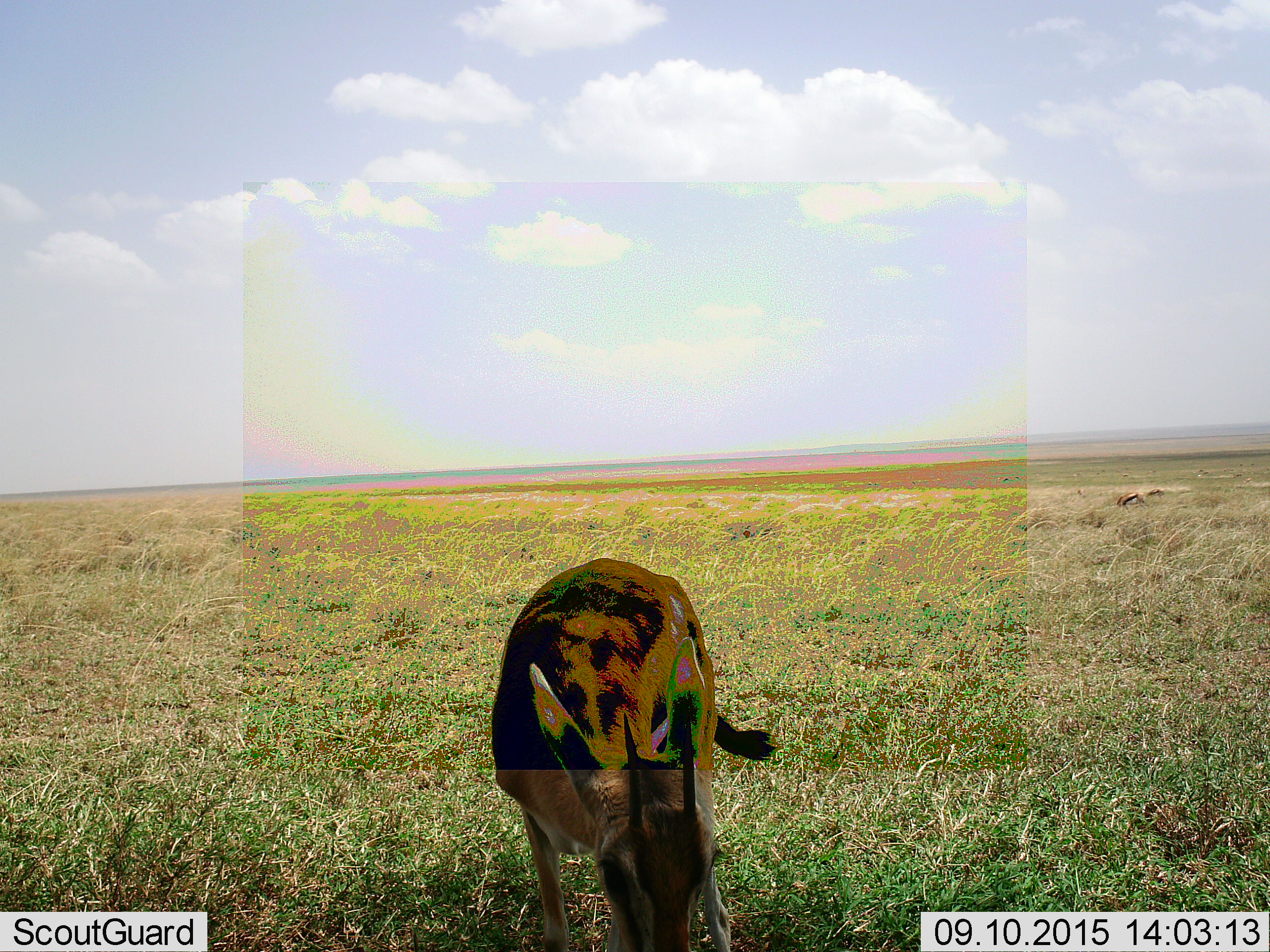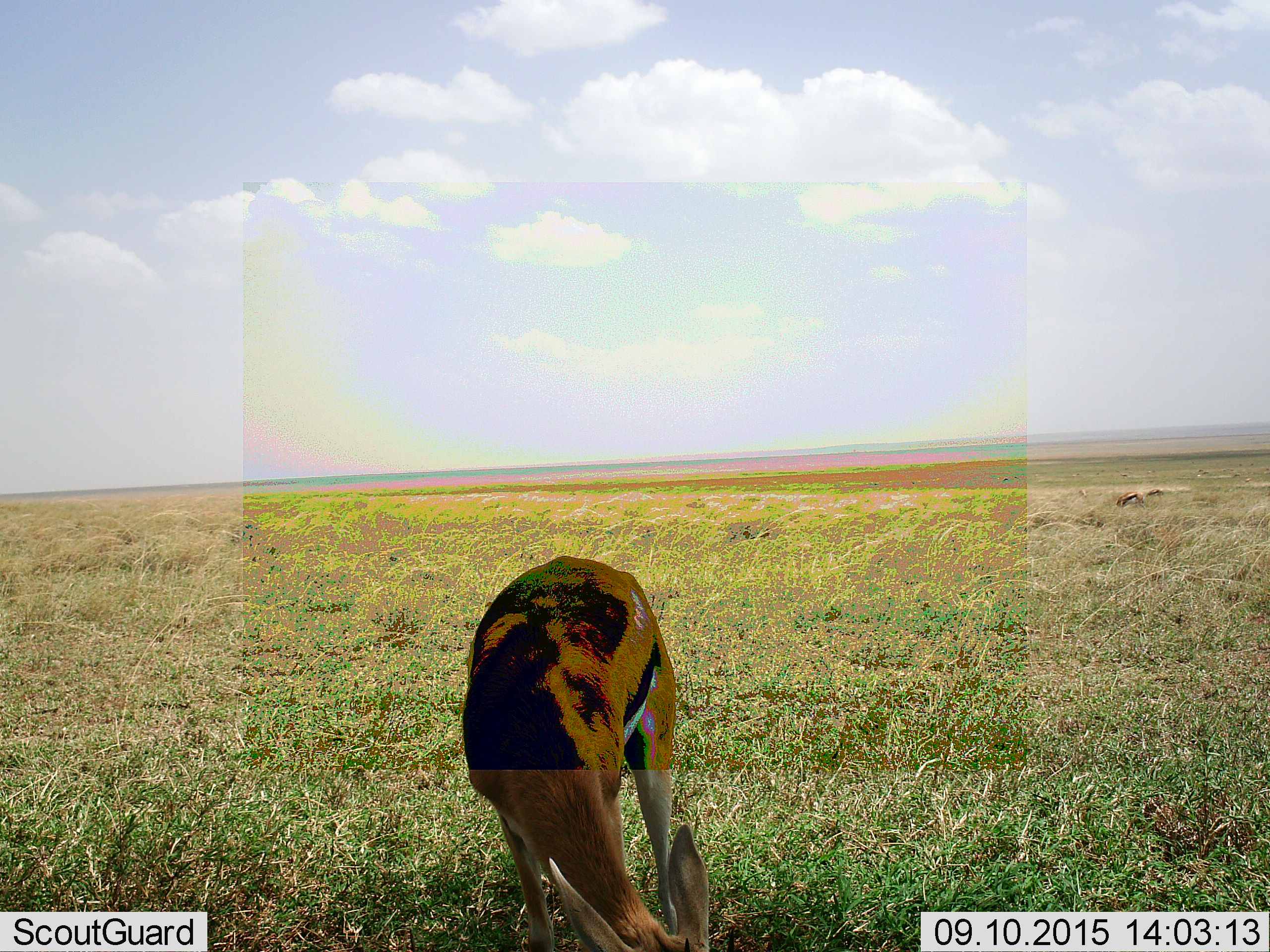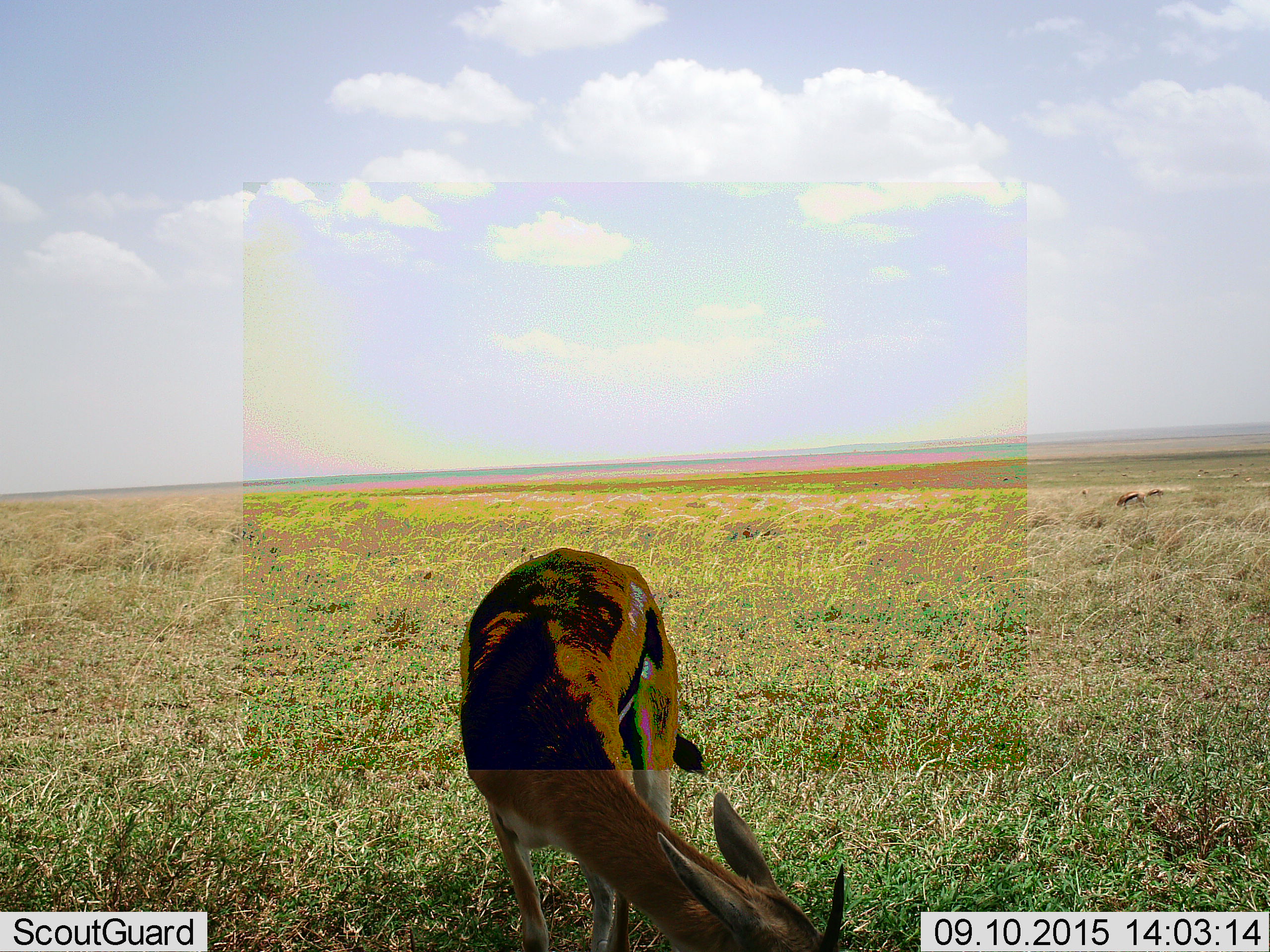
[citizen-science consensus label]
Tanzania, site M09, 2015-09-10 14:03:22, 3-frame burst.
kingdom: Animalia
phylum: Chordata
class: Mammalia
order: Artiodactyla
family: Bovidae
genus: Eudorcas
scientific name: Eudorcas thomsonii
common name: thomson's gazelle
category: gazellethomsons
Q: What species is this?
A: Gazellethomsons (thomson's gazelle) (Eudorcas thomsonii).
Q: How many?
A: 1.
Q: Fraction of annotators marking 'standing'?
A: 22%.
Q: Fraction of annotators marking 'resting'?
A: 0%.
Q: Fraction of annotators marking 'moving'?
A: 0%.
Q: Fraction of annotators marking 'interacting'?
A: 0%.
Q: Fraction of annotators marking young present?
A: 0%.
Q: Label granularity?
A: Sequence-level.